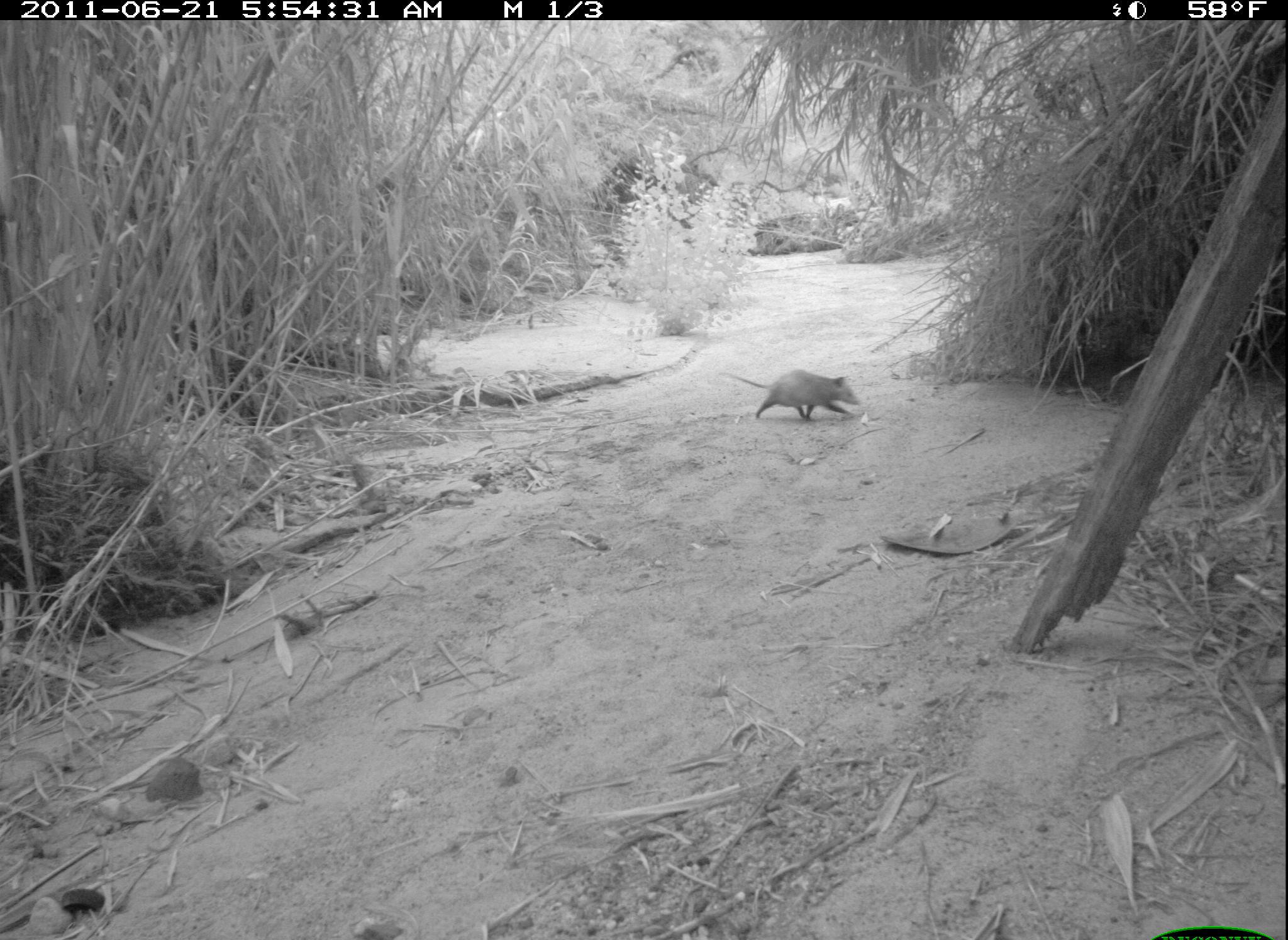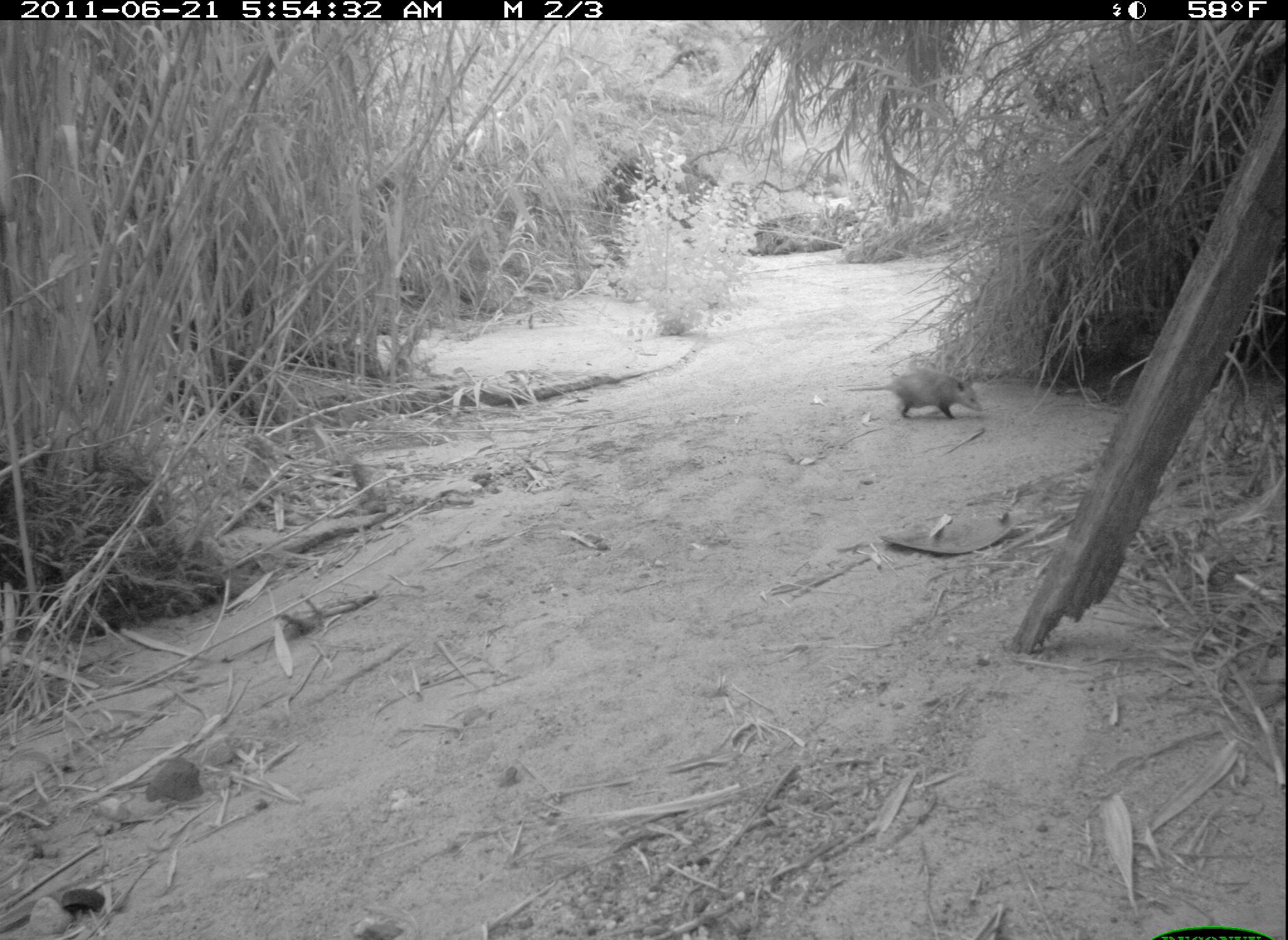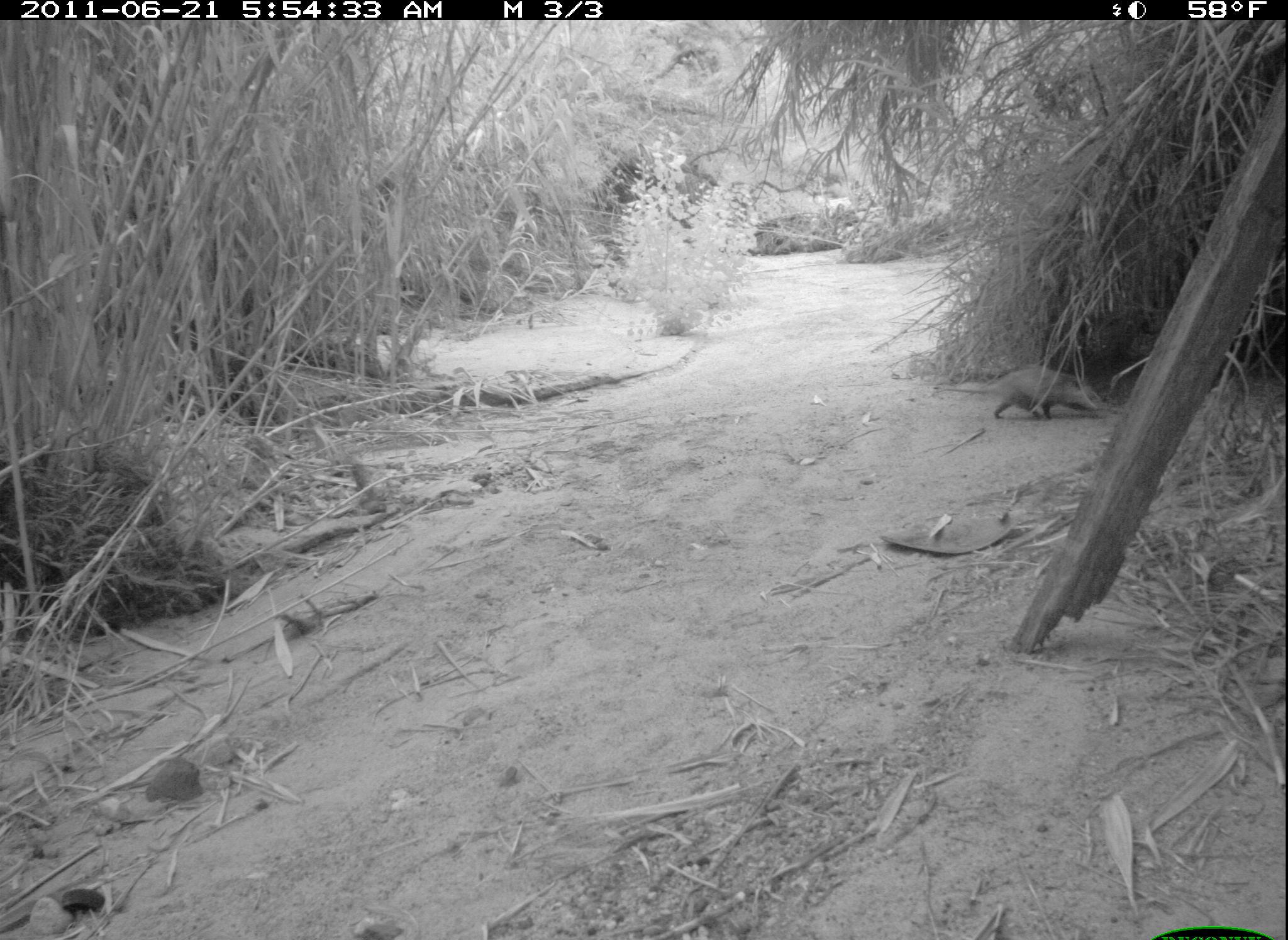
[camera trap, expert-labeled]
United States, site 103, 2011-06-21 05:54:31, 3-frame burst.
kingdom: Animalia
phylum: Chordata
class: Mammalia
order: Didelphimorphia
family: Didelphidae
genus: Didelphis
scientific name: Didelphis virginiana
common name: virginia opossum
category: opossum